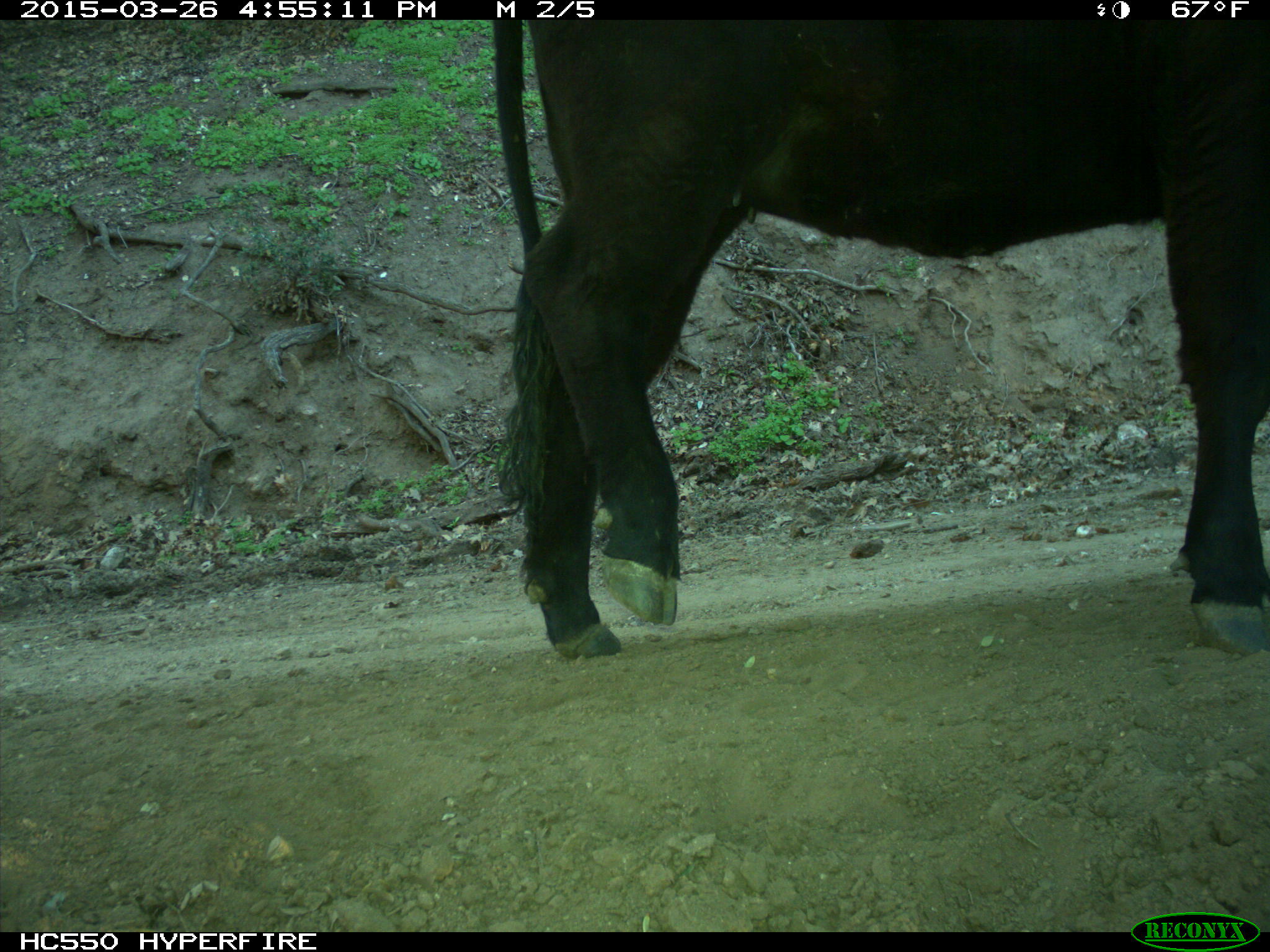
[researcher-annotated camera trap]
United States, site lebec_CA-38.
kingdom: Animalia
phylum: Chordata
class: Mammalia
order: Artiodactyla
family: Bovidae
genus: Bos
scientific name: Bos taurus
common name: domestic cow